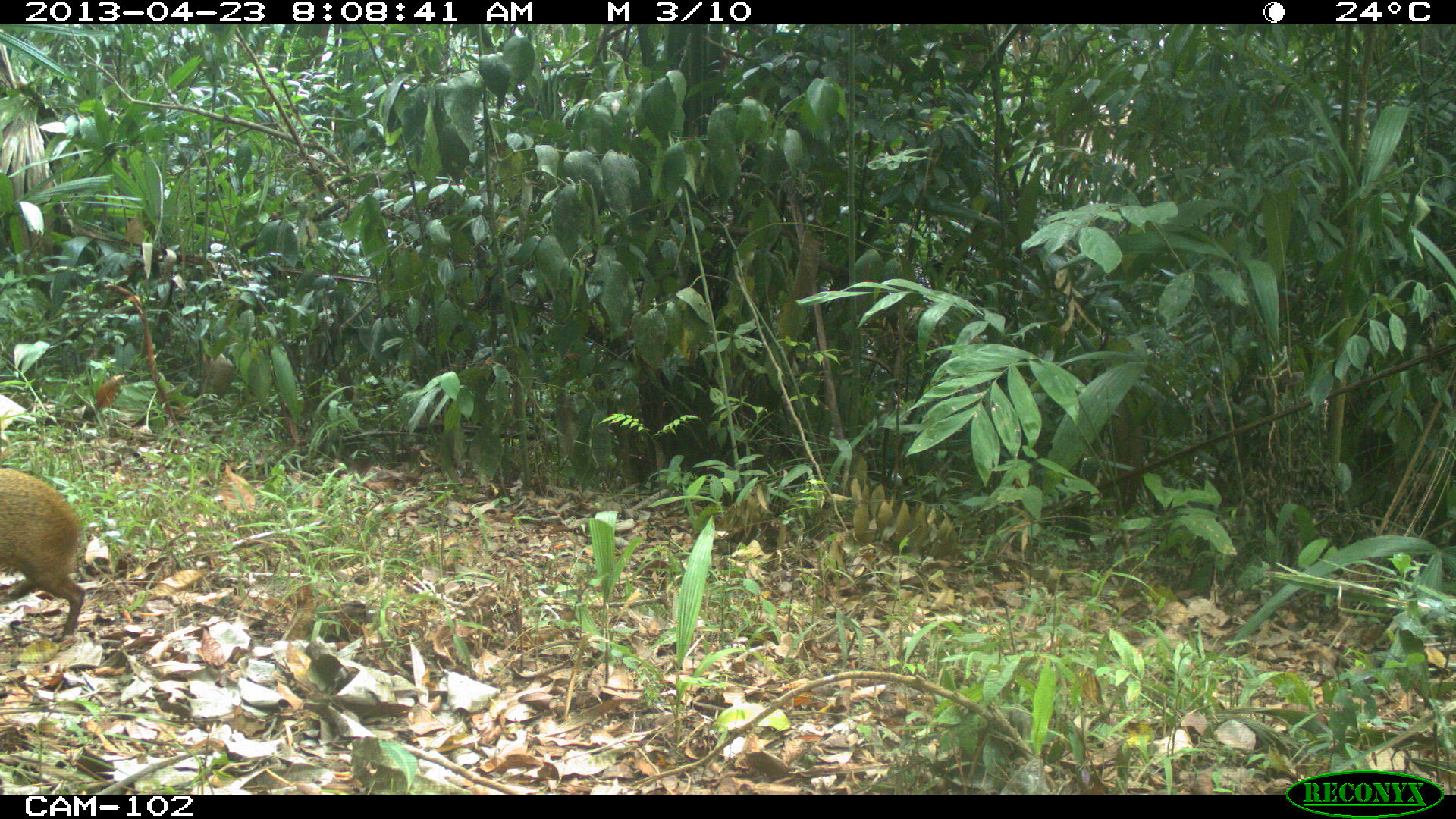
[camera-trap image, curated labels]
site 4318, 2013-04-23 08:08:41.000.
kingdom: Animalia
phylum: Chordata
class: Mammalia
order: Rodentia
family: Dasyproctidae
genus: Dasyprocta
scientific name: Dasyprocta punctata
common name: central american agouti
Dasyprocta punctata (central american agouti), count 1.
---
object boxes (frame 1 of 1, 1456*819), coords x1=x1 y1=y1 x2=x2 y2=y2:
dasyprocta punctata: x1=0 y1=468 x2=86 y2=636